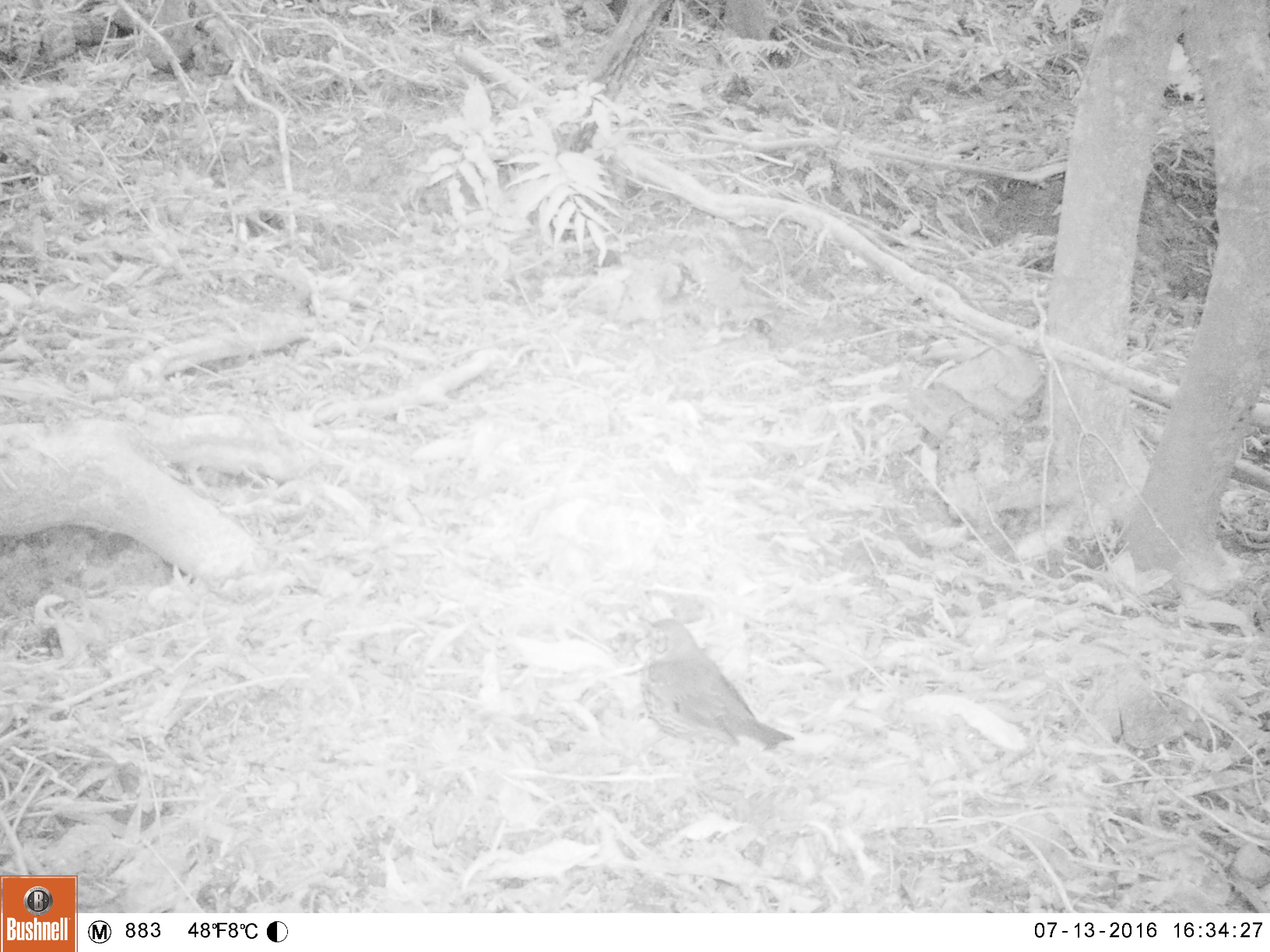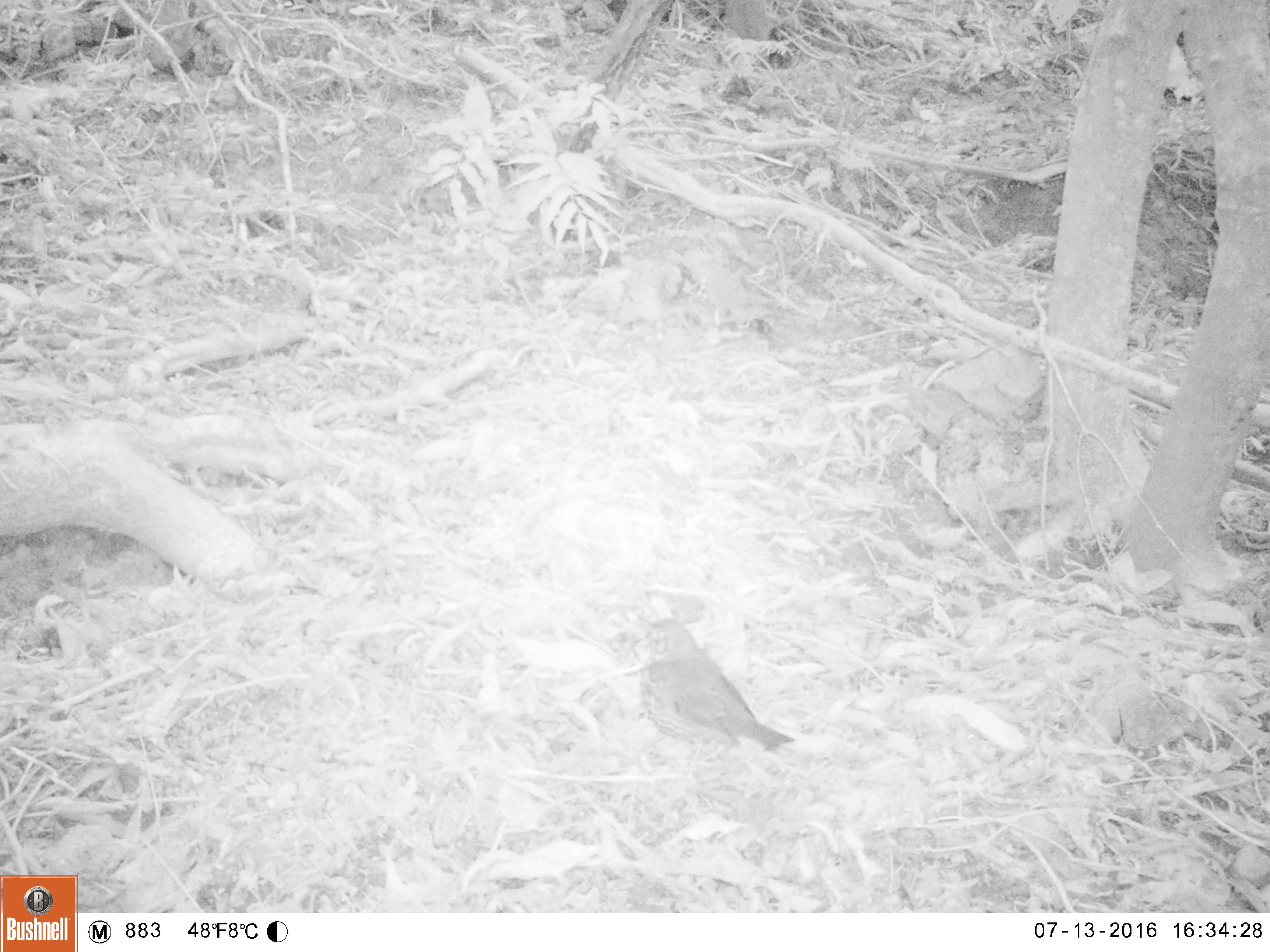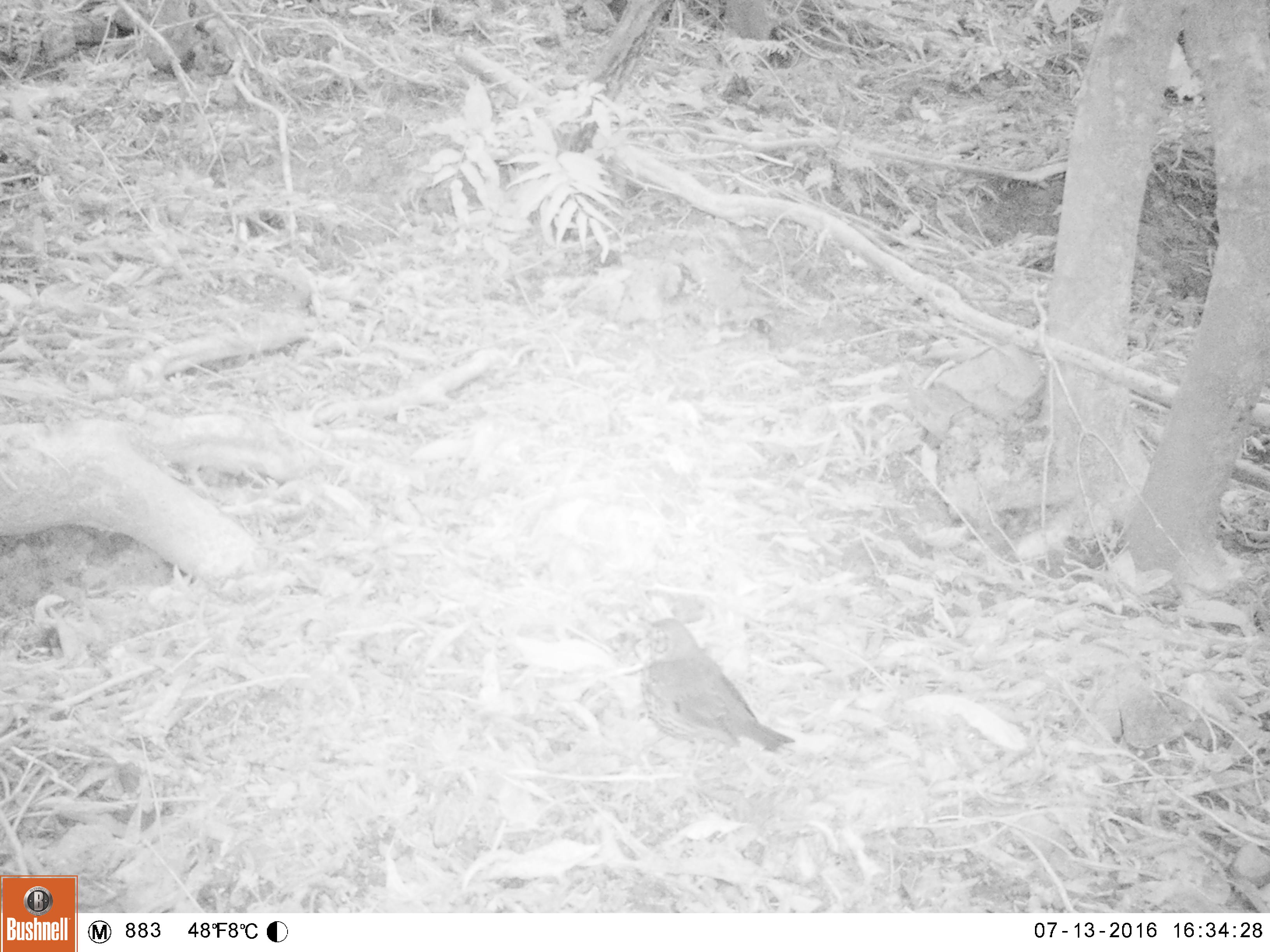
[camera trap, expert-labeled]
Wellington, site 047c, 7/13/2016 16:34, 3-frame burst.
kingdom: Animalia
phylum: Chordata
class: Aves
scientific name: Aves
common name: bird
Bird (Aves).